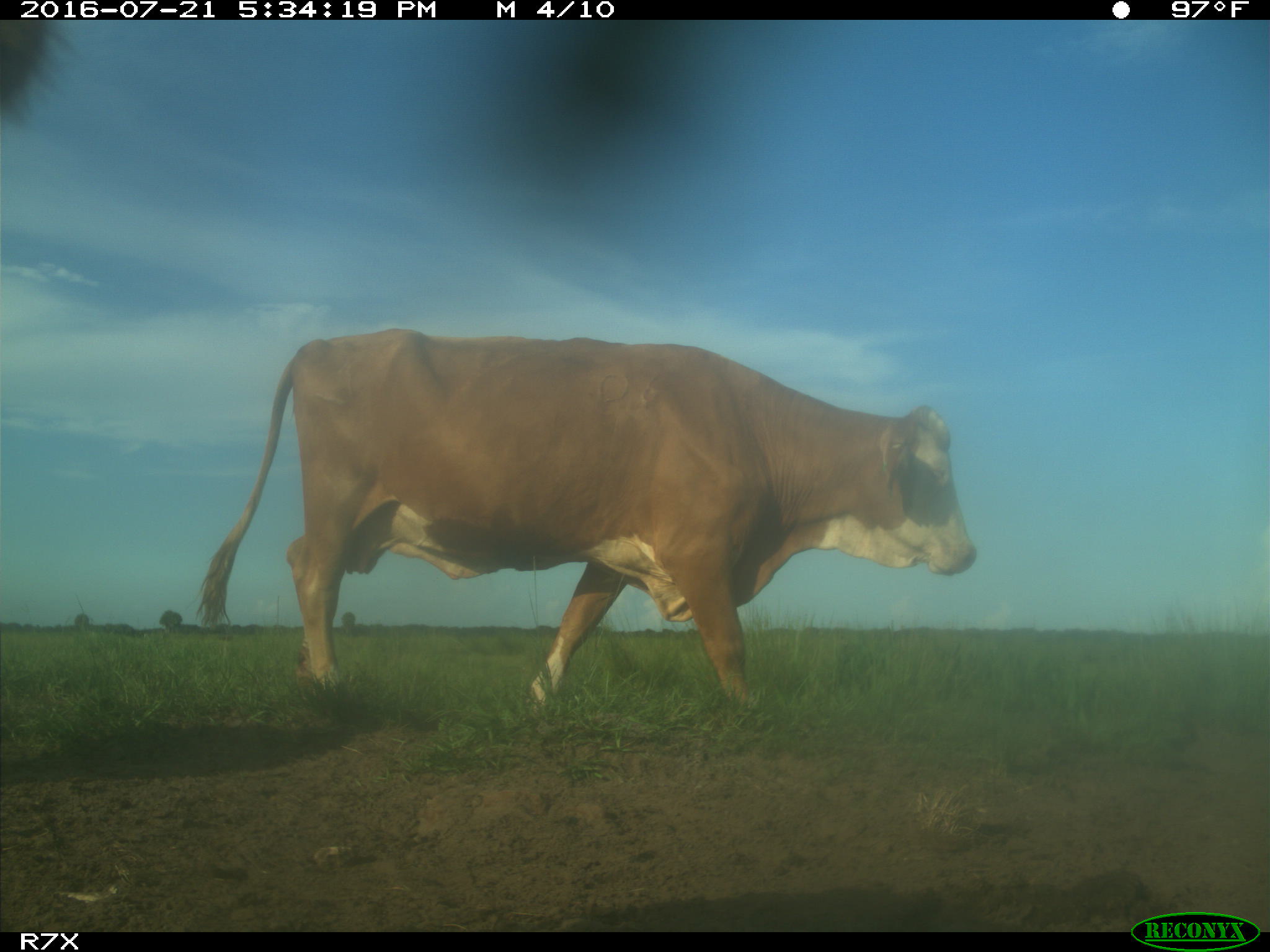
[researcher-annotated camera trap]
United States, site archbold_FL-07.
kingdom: Animalia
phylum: Chordata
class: Mammalia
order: Artiodactyla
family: Bovidae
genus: Bos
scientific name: Bos taurus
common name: domestic cow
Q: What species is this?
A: Bos taurus (domestic cow).